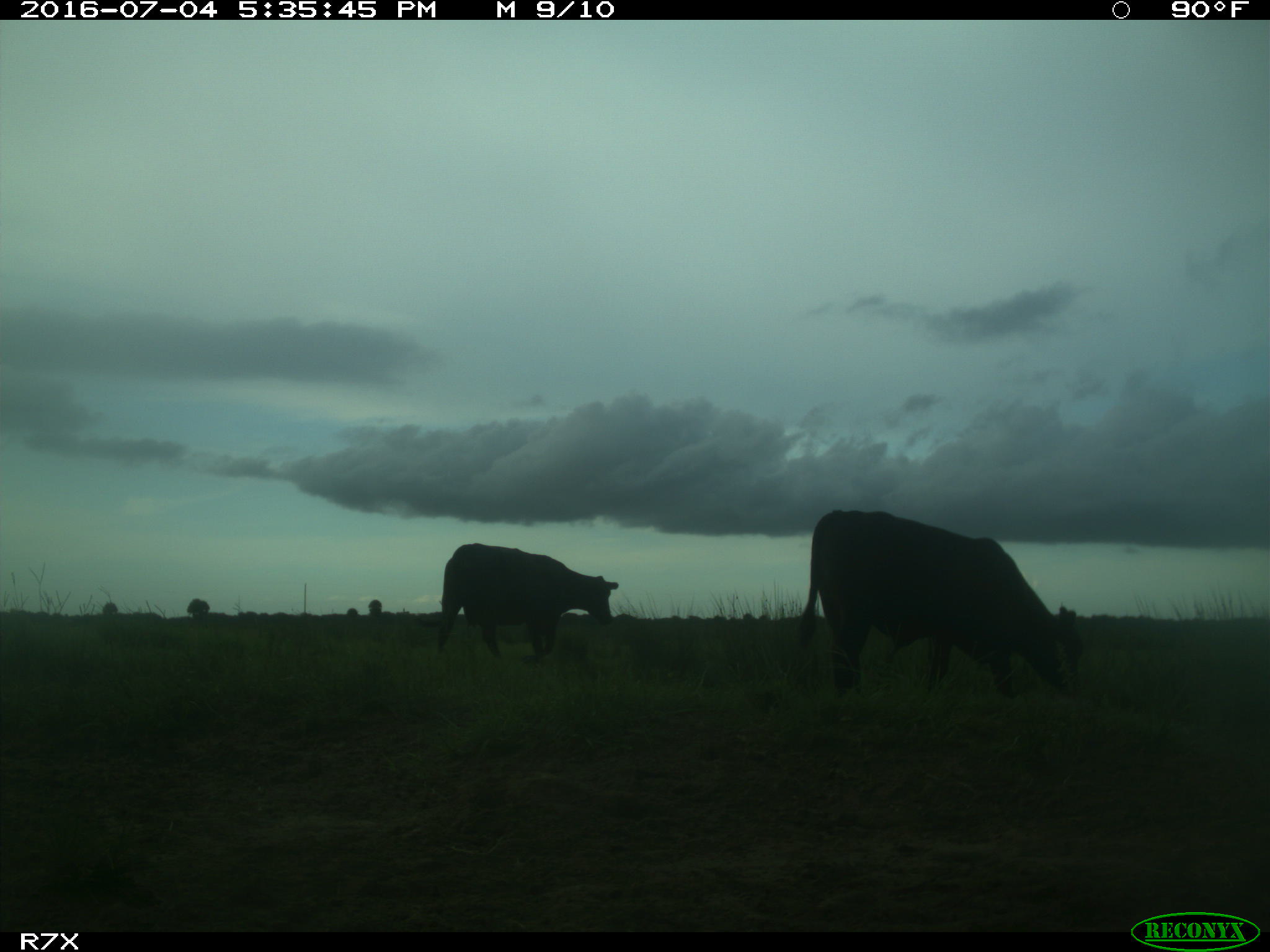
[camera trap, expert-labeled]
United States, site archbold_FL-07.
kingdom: Animalia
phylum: Chordata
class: Mammalia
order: Artiodactyla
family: Bovidae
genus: Bos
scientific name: Bos taurus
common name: domestic cow